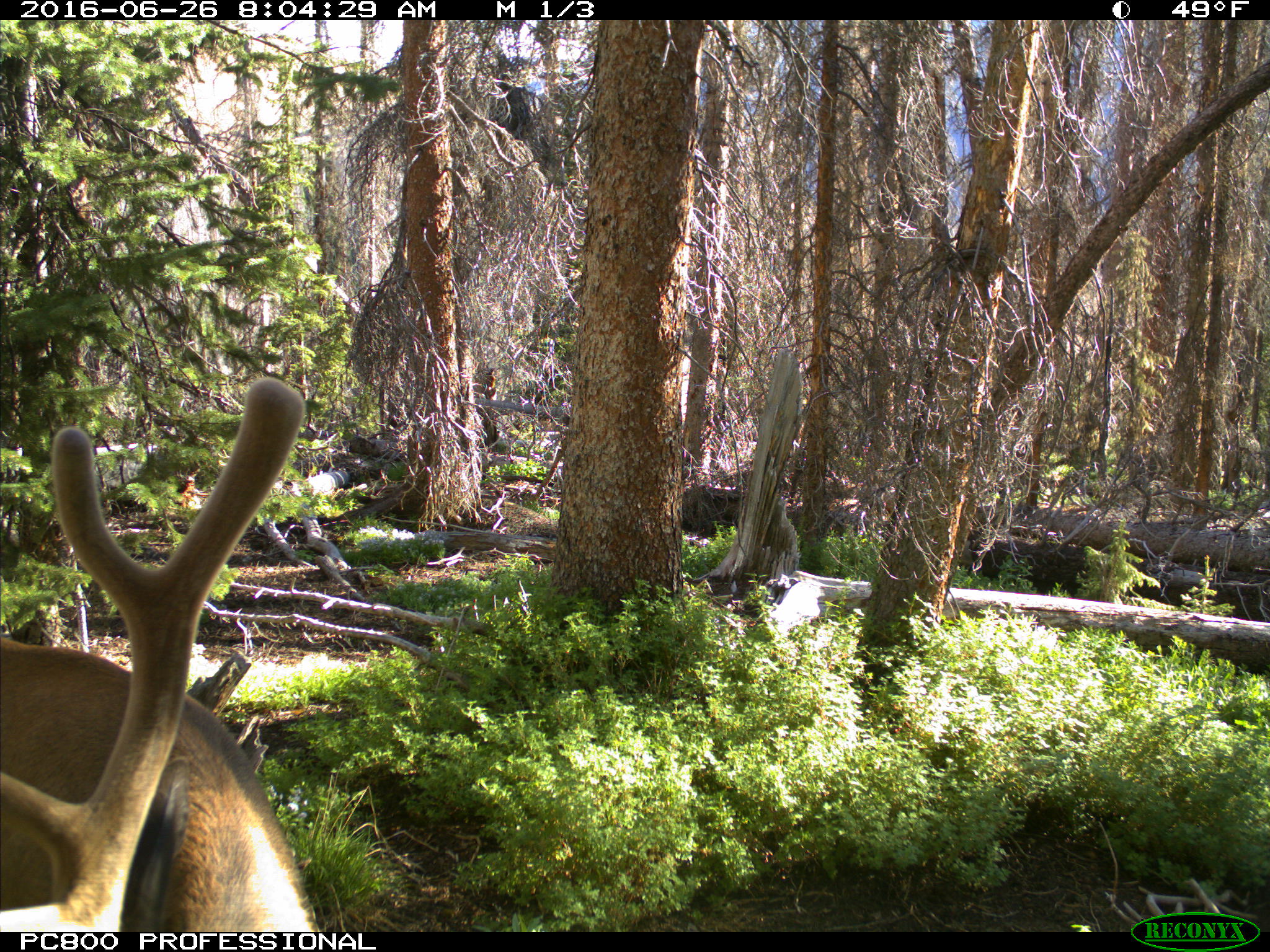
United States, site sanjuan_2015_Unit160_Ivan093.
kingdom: Animalia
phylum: Chordata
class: Mammalia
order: Artiodactyla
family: Cervidae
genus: Cervus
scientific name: Cervus elaphus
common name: red deer